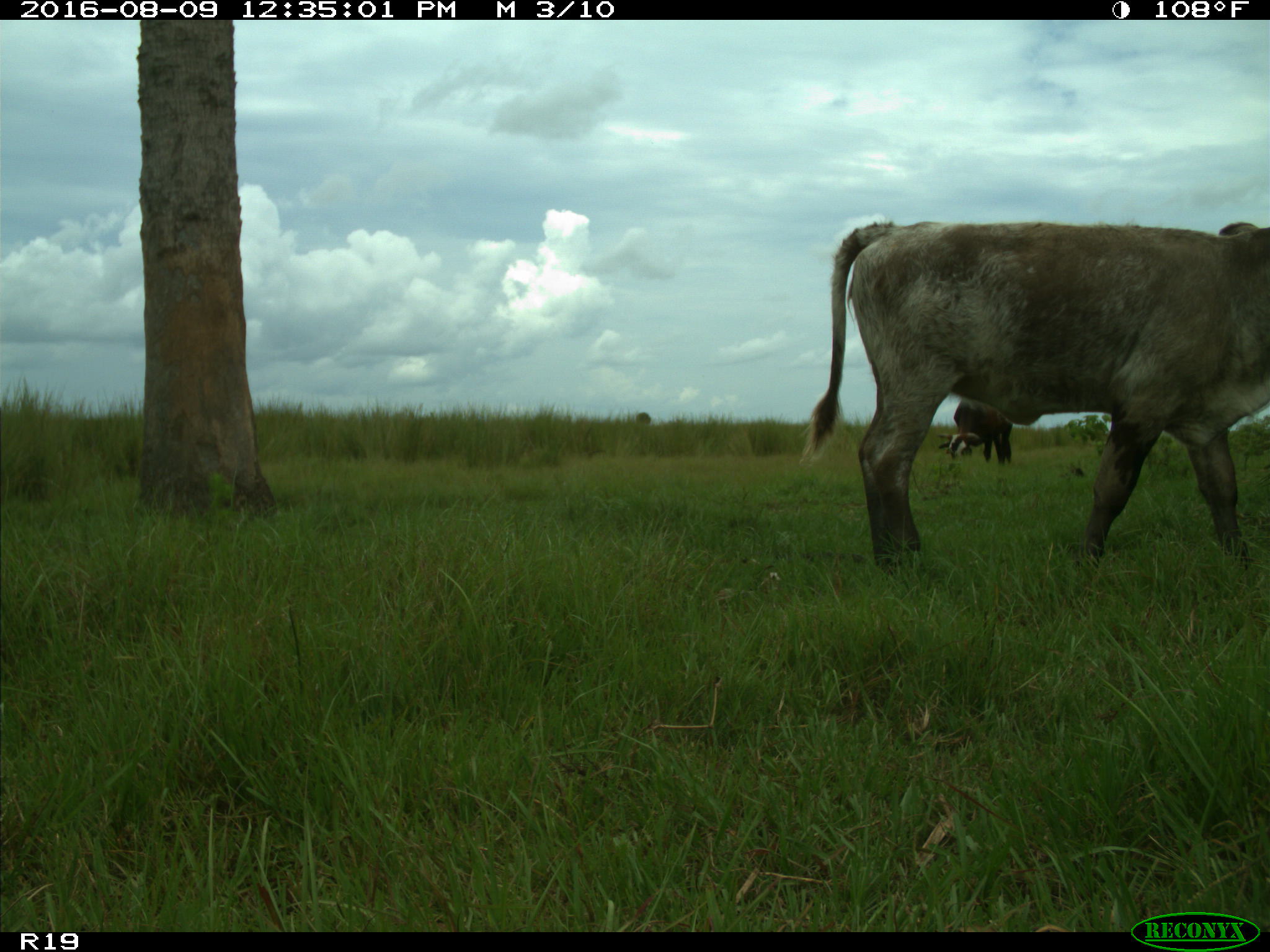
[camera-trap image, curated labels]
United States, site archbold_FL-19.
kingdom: Animalia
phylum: Chordata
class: Mammalia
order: Artiodactyla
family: Bovidae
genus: Bos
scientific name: Bos taurus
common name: domestic cow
Bos taurus (domestic cow).